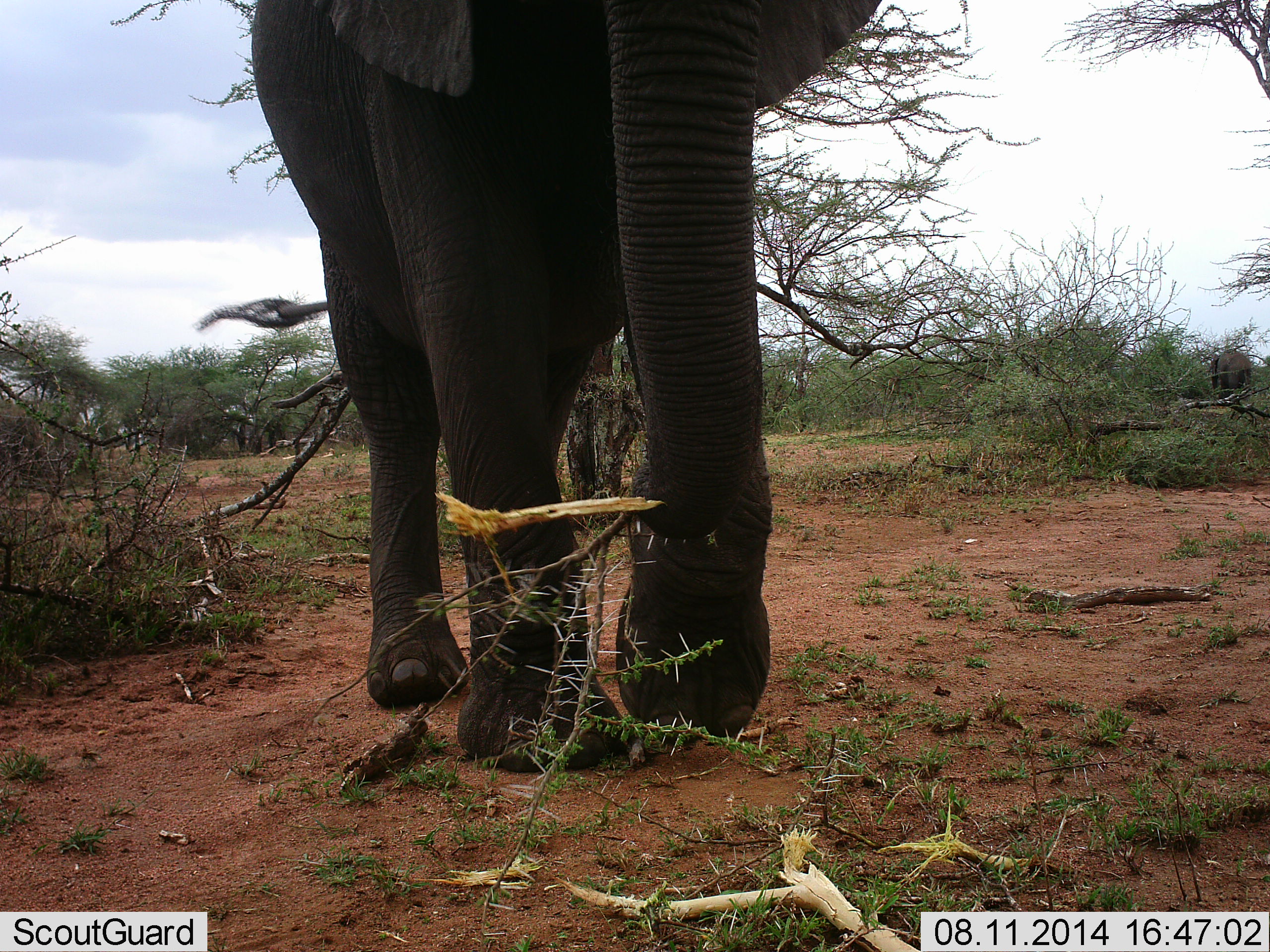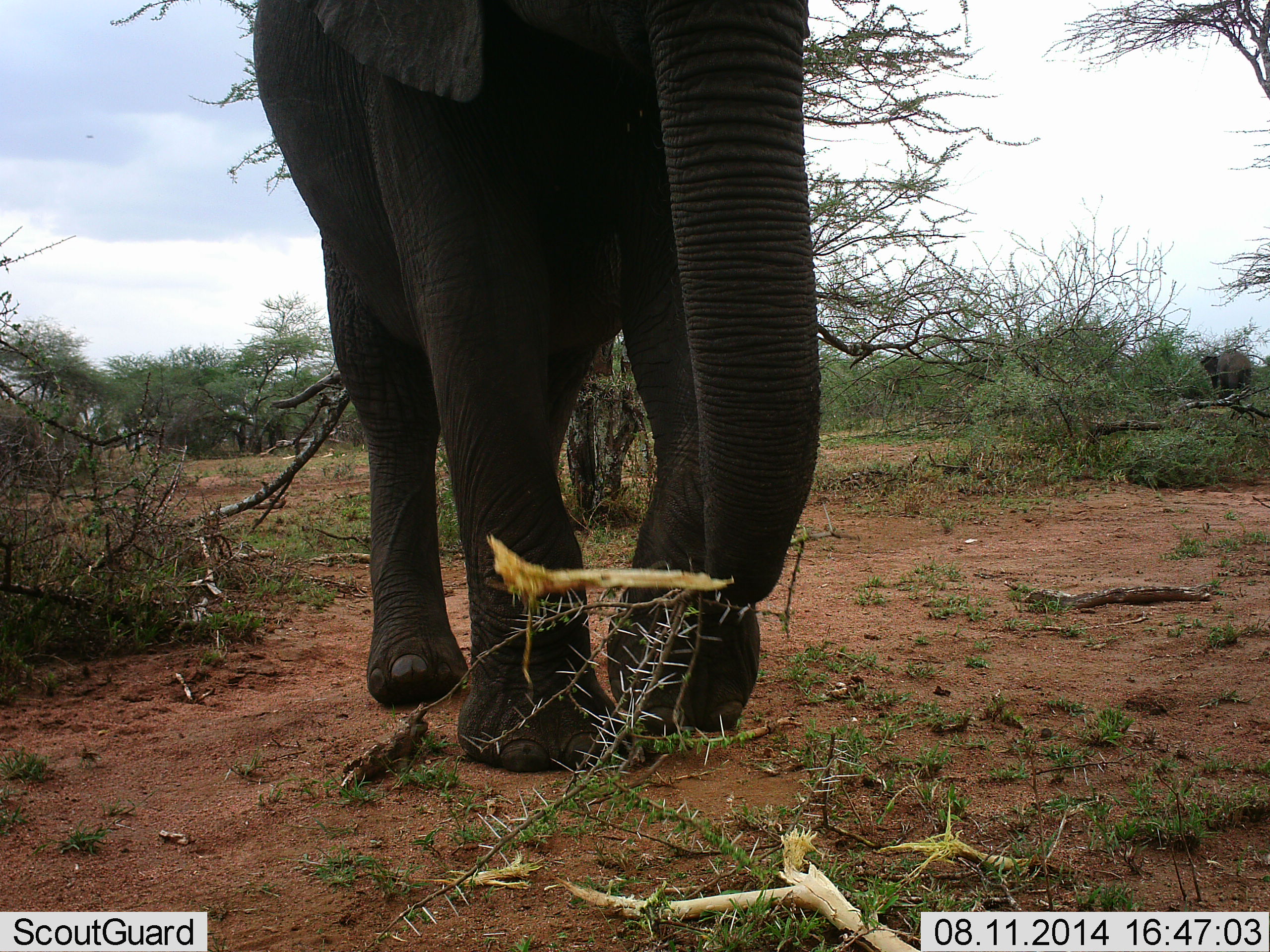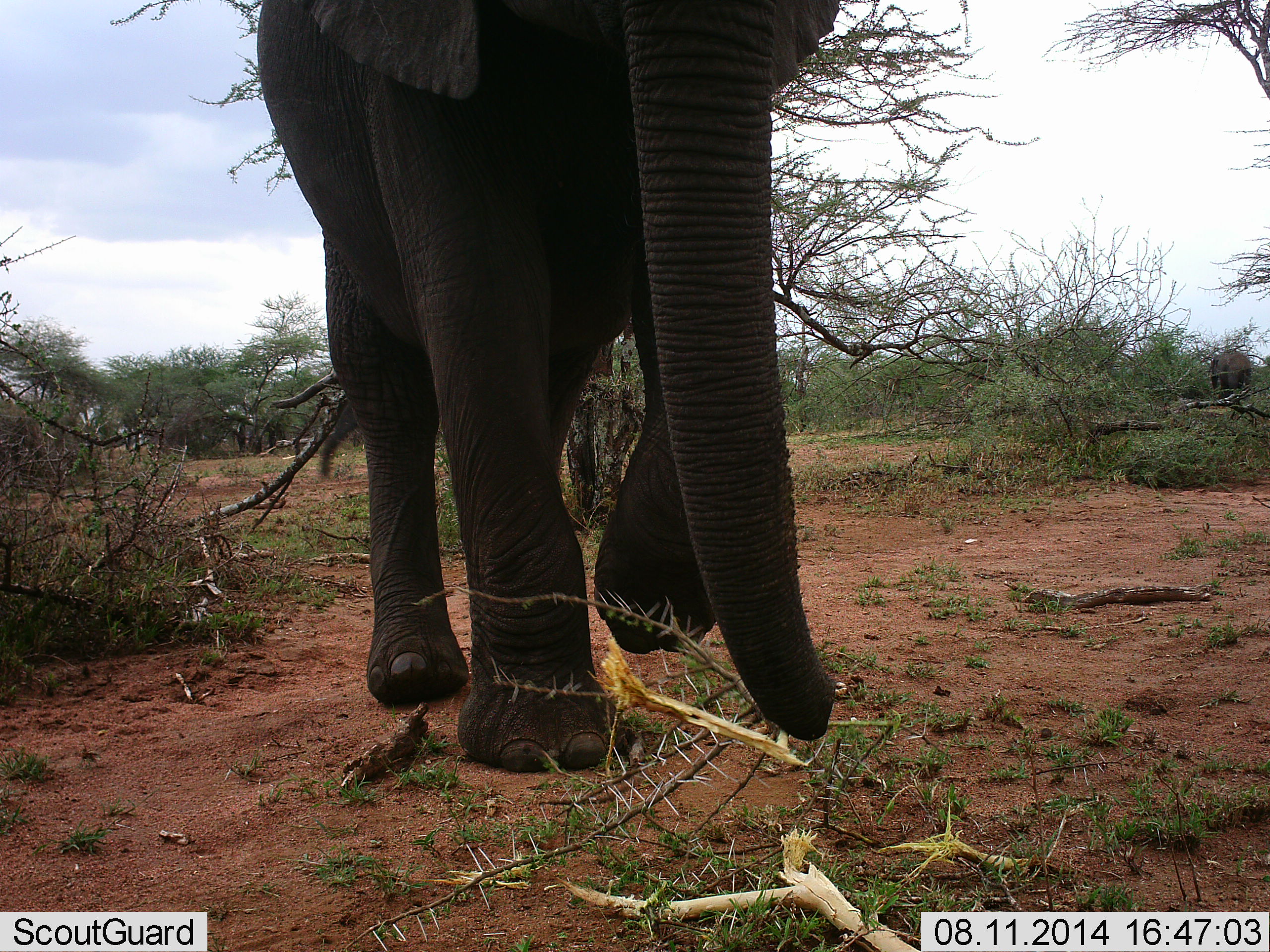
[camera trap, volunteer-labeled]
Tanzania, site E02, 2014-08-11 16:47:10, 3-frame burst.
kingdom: Animalia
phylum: Chordata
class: Mammalia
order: Proboscidea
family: Elephantidae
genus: Loxodonta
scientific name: Loxodonta africana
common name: african bush elephant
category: elephant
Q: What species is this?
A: Elephant (african bush elephant) (Loxodonta africana).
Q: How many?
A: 1.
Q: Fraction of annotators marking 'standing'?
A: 50%.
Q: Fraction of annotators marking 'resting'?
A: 10%.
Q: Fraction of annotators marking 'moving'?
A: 20%.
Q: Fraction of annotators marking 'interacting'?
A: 0%.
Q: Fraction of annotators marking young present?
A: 0%.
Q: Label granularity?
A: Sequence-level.